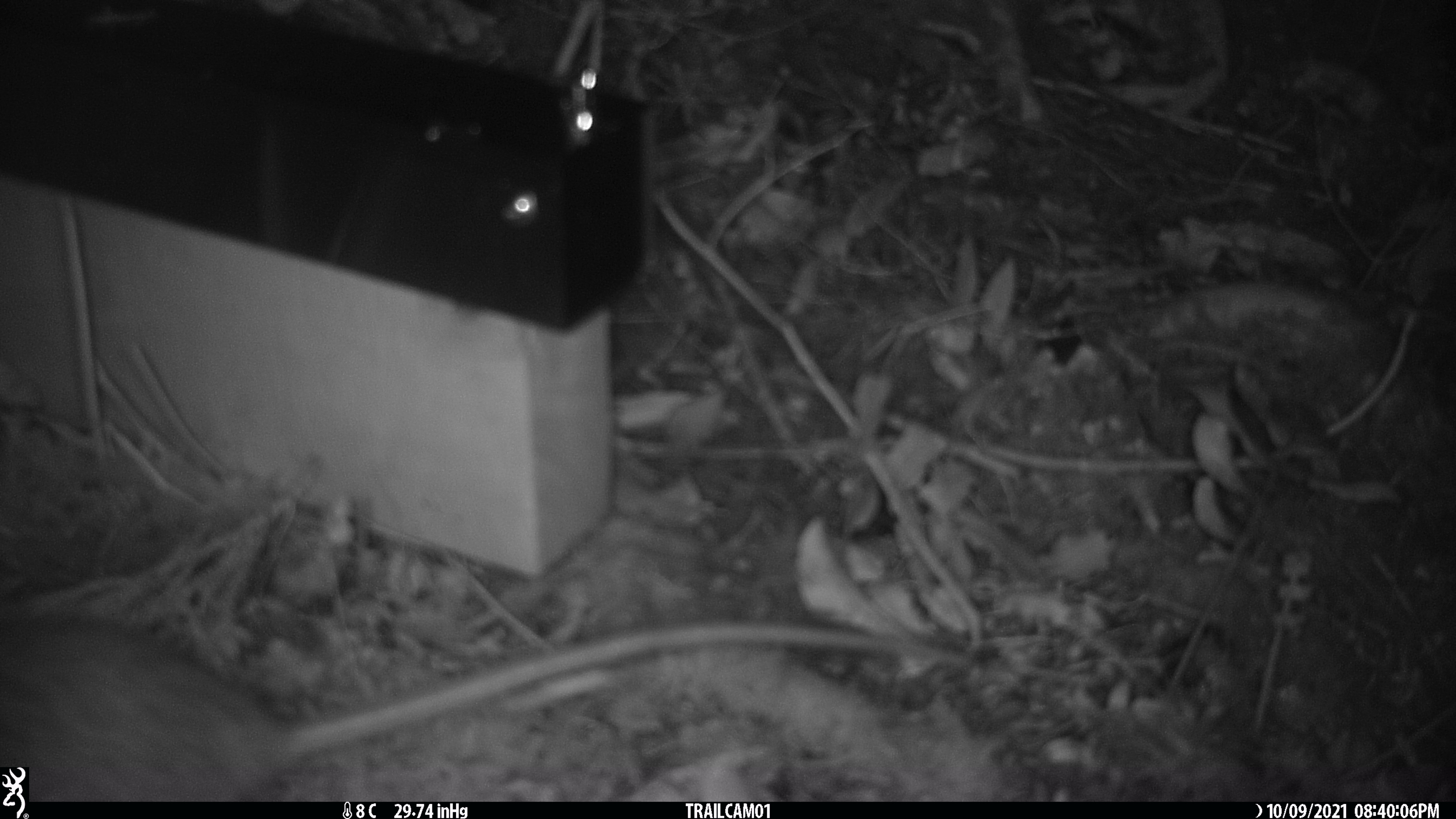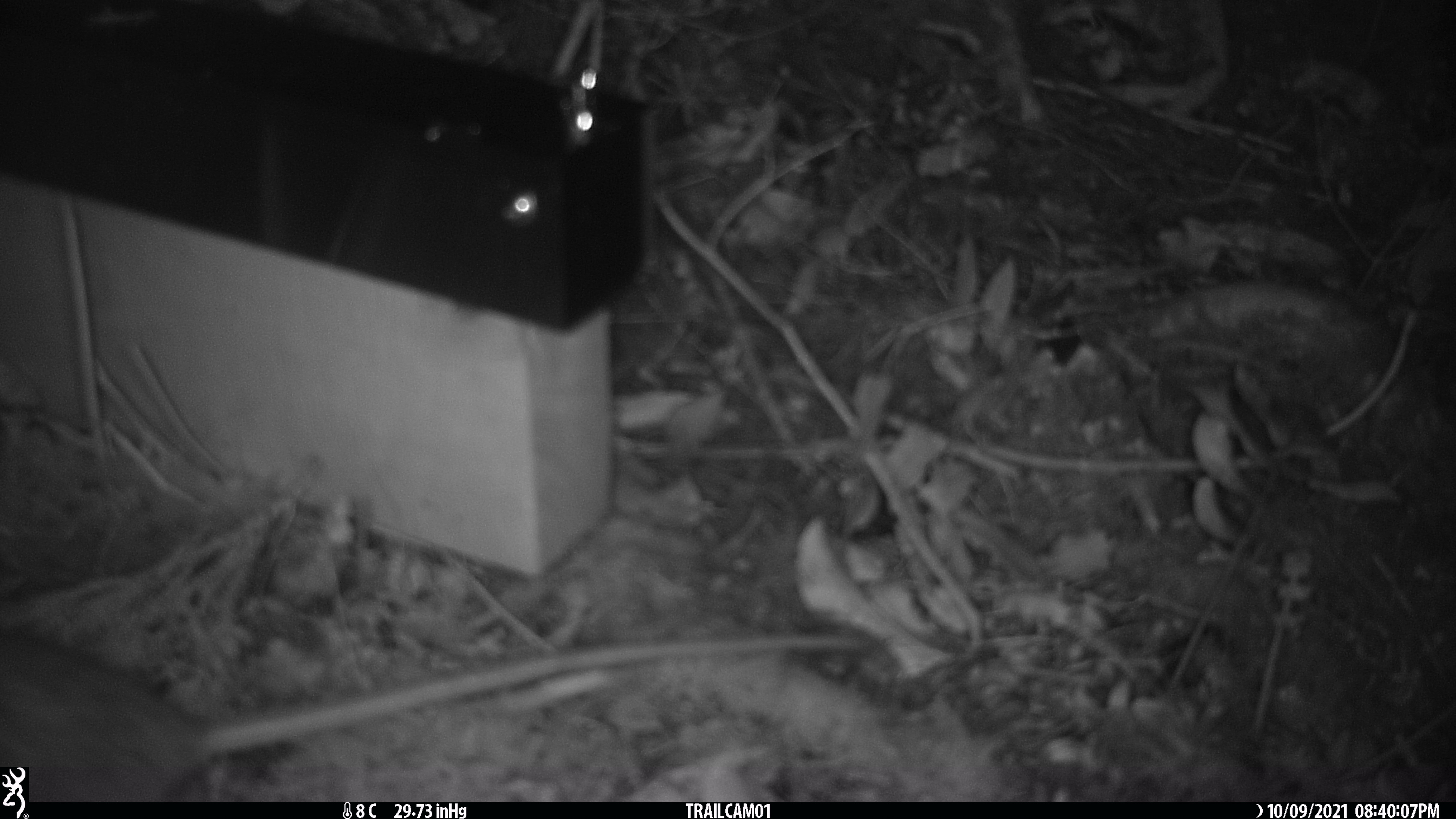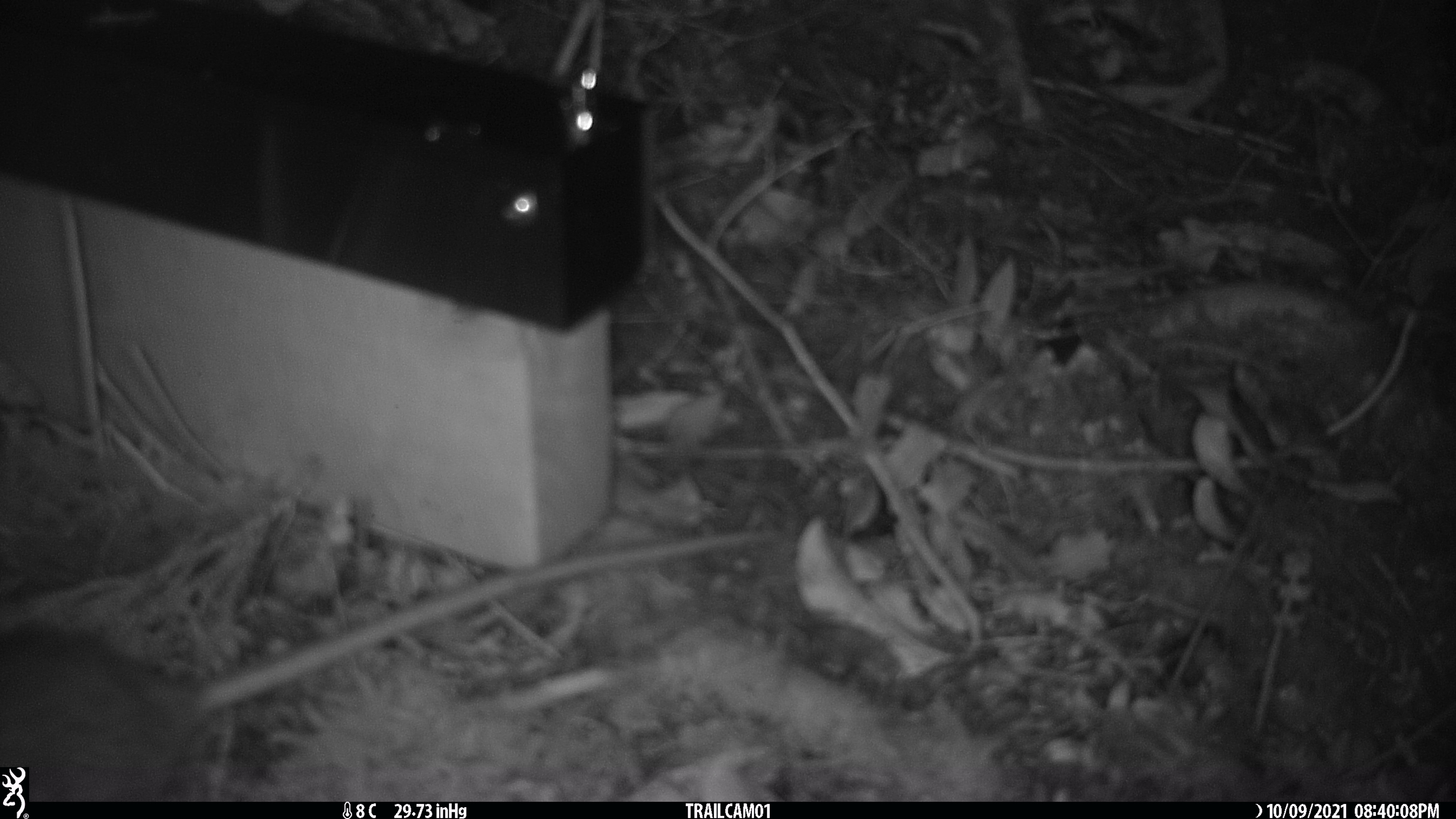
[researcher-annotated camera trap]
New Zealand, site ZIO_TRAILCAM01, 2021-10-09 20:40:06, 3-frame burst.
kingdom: Animalia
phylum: Chordata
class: Mammalia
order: Rodentia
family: Muridae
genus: Rattus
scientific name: Rattus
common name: rat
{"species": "rat (Rattus)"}